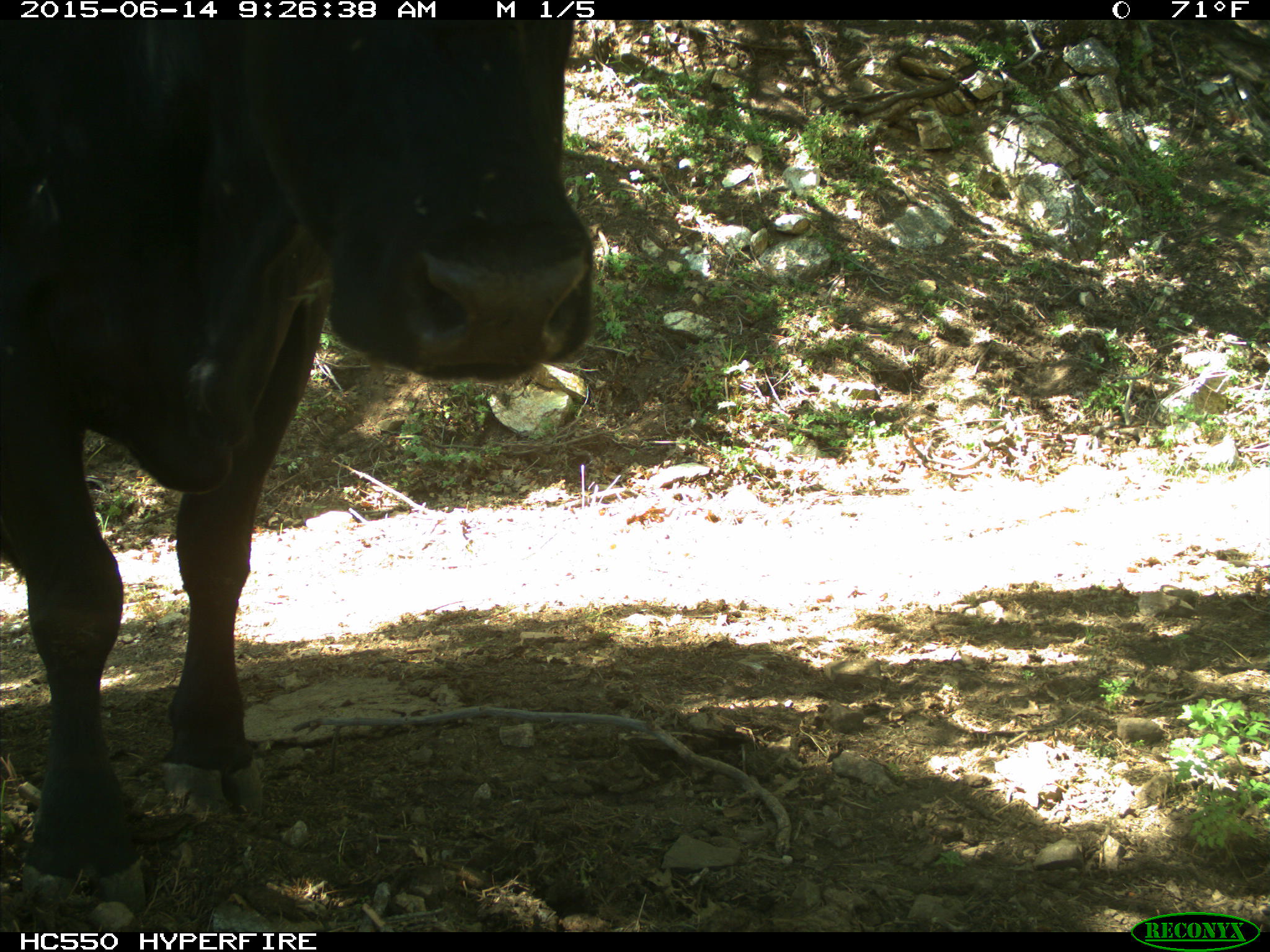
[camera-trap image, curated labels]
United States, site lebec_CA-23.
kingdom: Animalia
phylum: Chordata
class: Mammalia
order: Artiodactyla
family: Bovidae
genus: Bos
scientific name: Bos taurus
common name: domestic cow